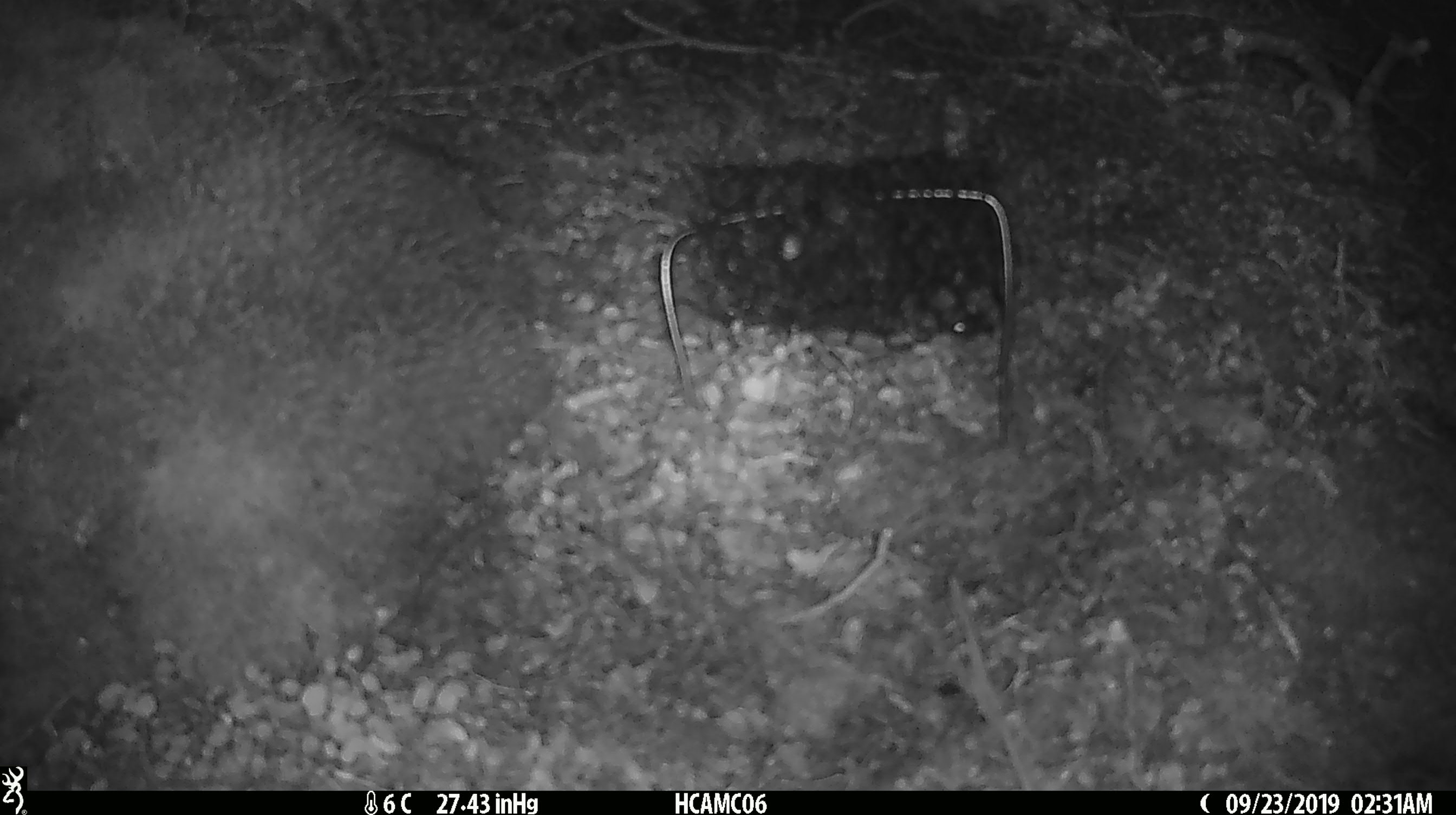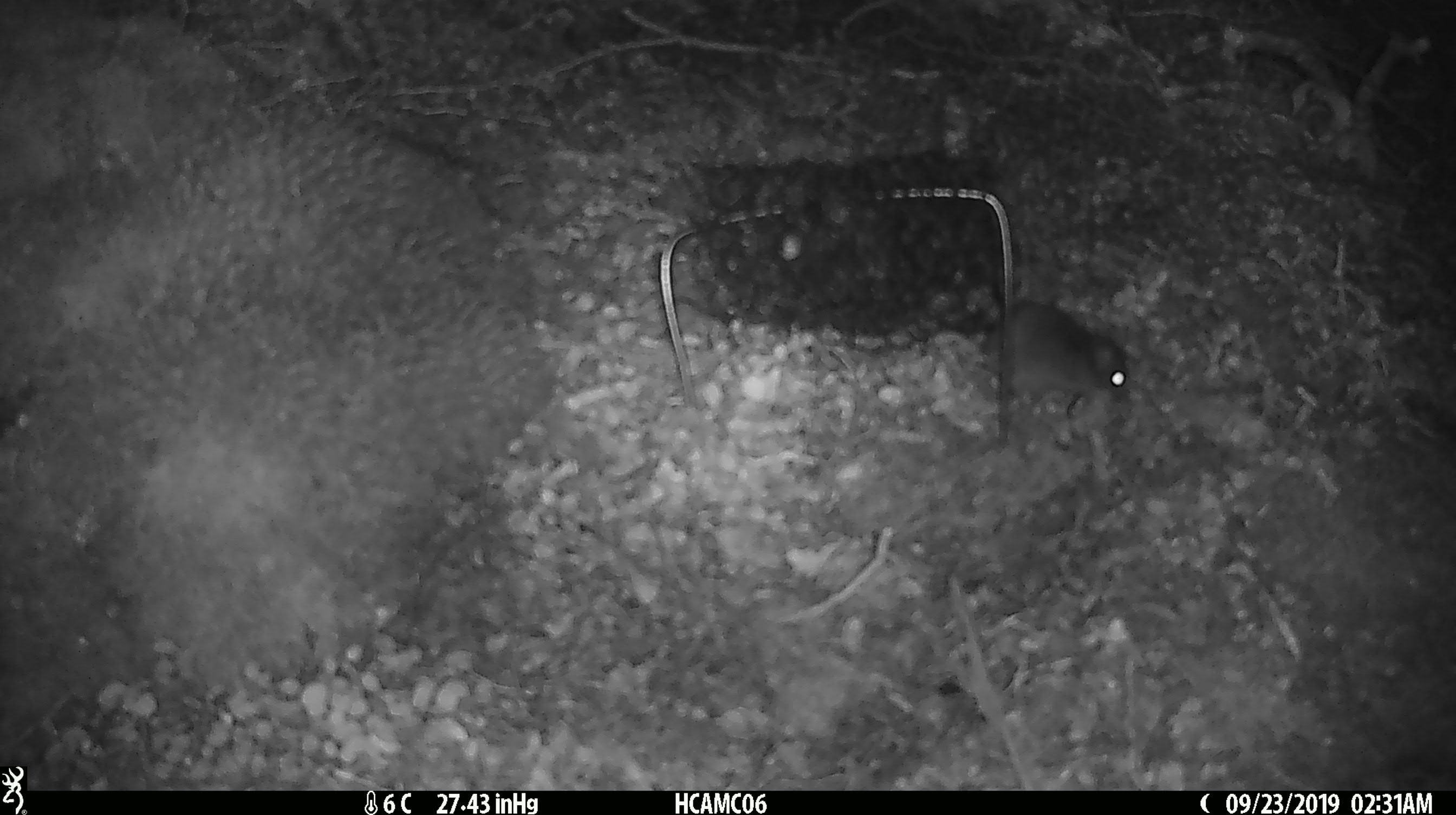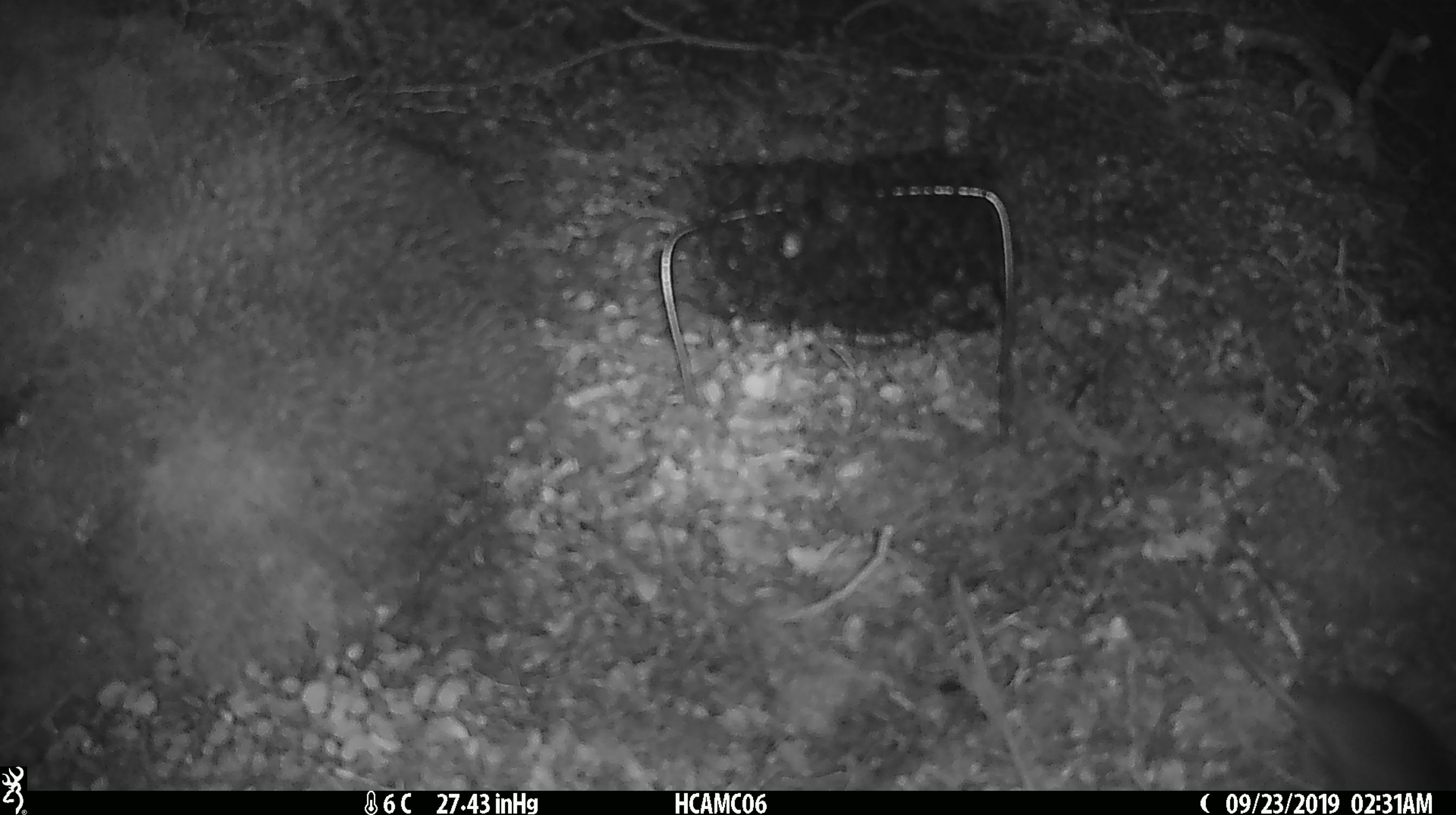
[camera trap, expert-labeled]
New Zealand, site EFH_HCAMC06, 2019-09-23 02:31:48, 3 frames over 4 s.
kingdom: Animalia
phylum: Chordata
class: Mammalia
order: Rodentia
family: Muridae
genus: Mus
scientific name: Mus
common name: mouse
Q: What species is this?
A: Mouse (Mus).